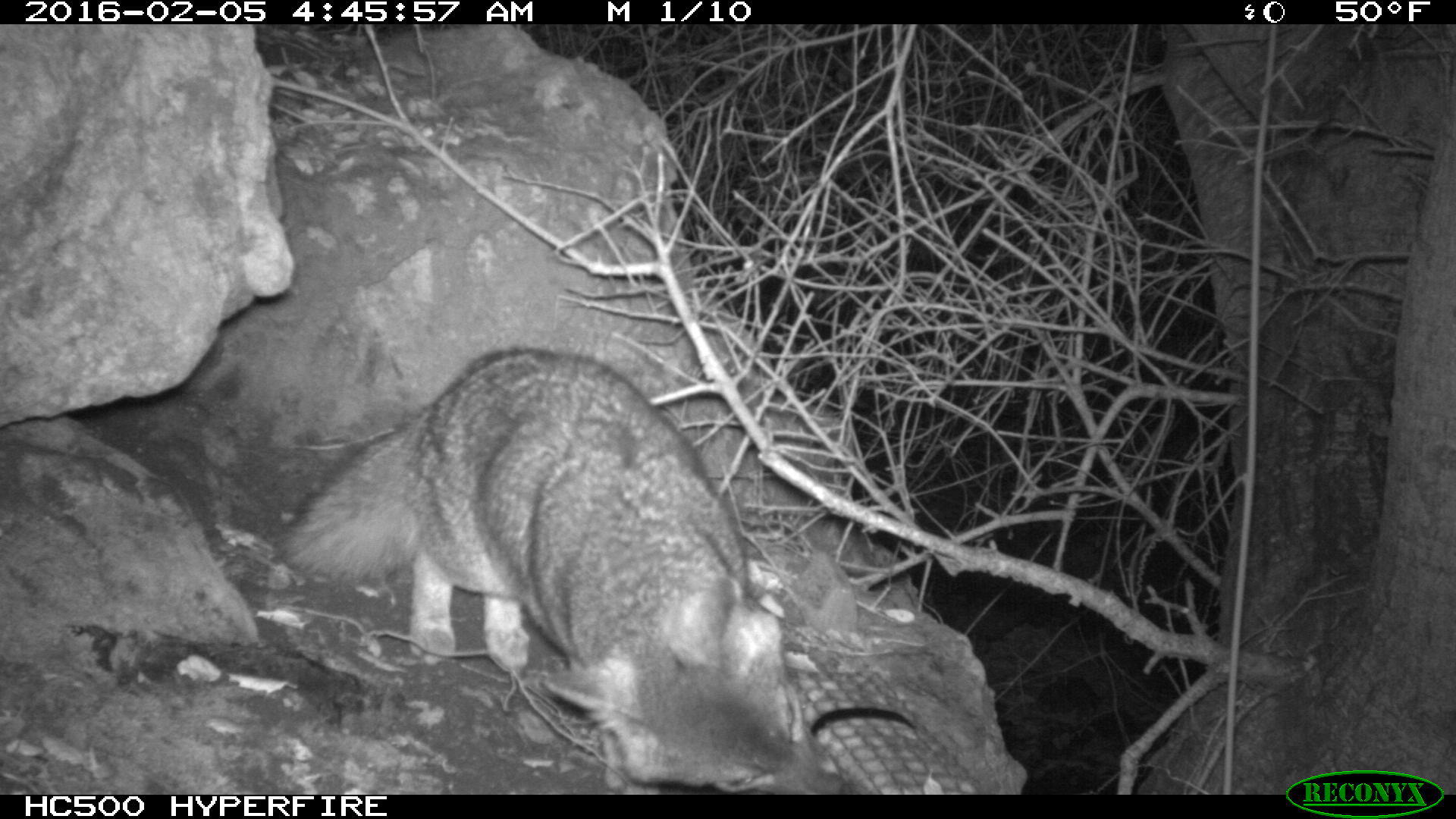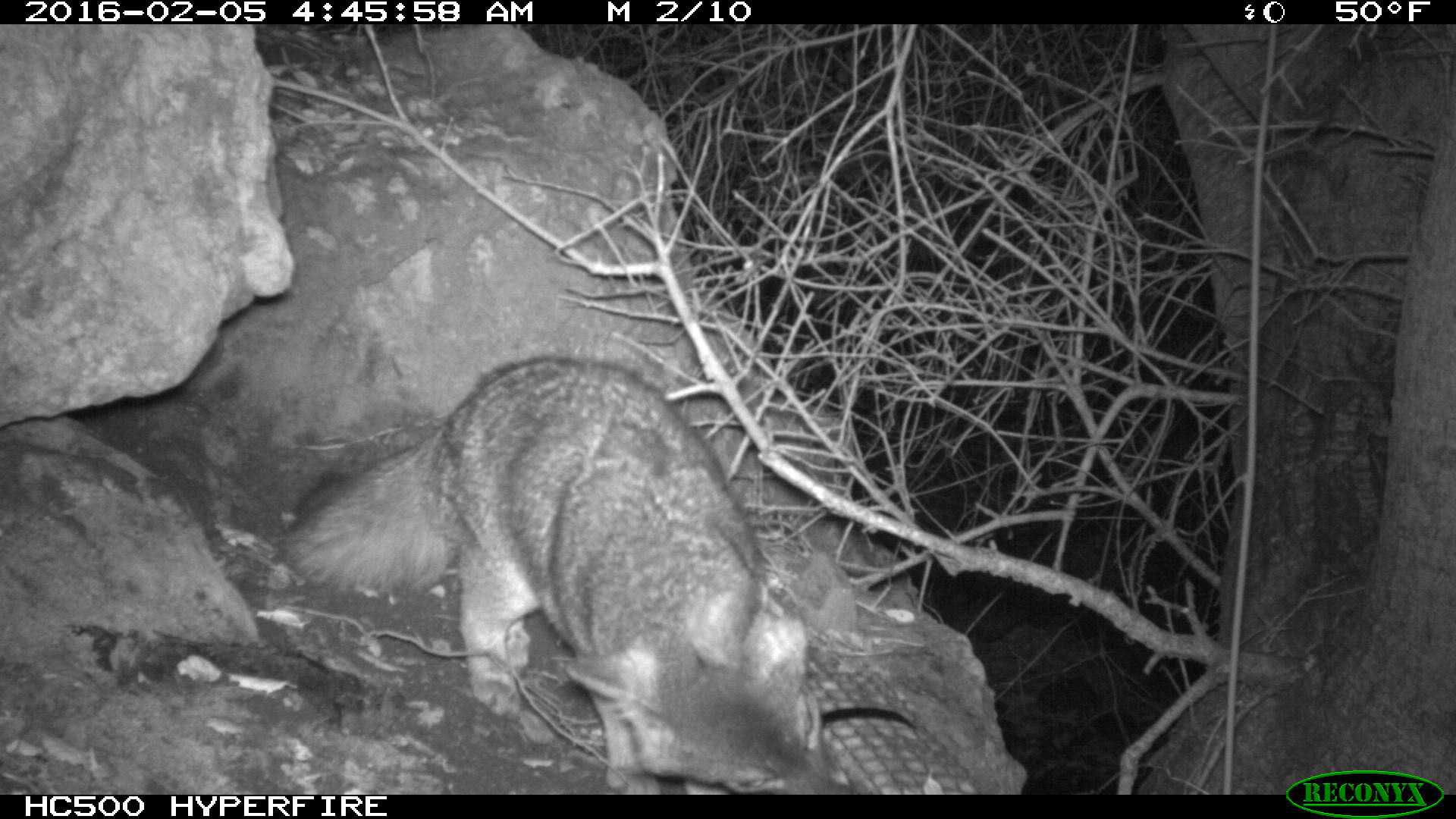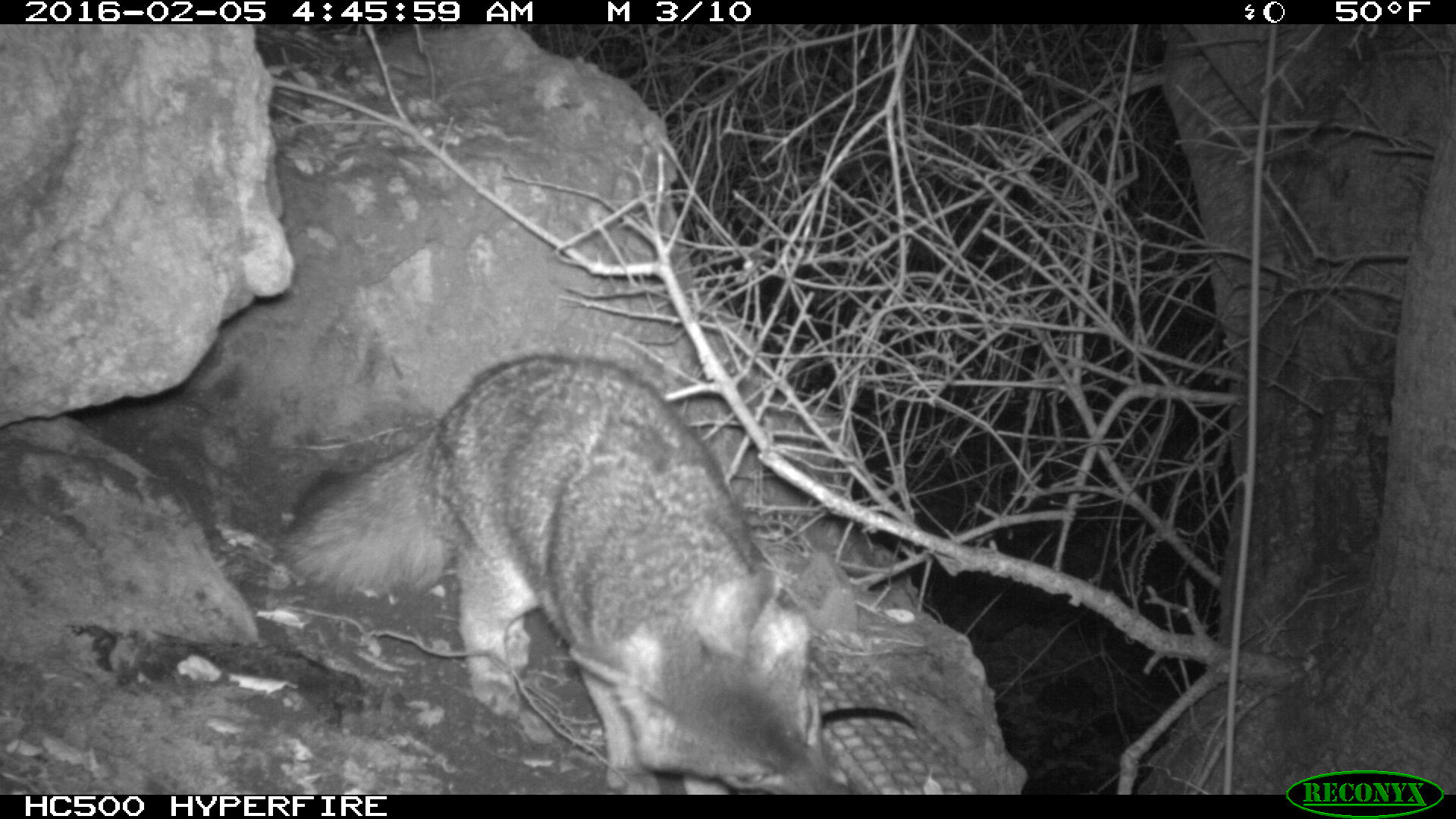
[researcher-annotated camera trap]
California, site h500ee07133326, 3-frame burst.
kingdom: Animalia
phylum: Chordata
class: Mammalia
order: Carnivora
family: Canidae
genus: Urocyon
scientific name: Urocyon littoralis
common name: island fox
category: fox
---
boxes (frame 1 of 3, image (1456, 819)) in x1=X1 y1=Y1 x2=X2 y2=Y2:
fox: x1=281 y1=347 x2=849 y2=793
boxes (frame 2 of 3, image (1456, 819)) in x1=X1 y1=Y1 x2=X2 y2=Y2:
fox: x1=275 y1=347 x2=836 y2=792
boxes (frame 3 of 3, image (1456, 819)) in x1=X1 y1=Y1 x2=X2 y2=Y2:
fox: x1=275 y1=351 x2=857 y2=795